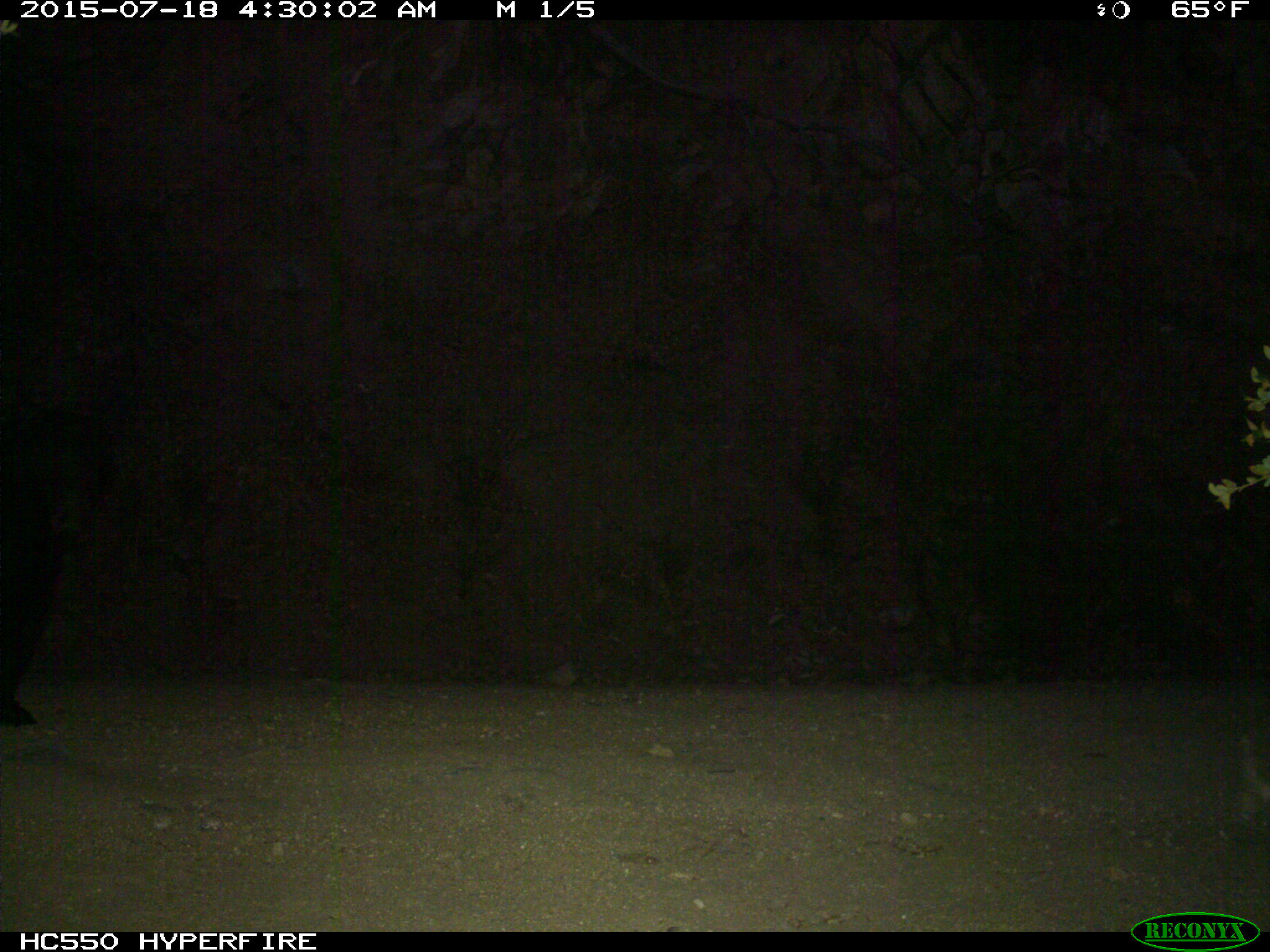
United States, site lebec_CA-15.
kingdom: Animalia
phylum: Chordata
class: Mammalia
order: Carnivora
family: Ursidae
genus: Ursus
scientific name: Ursus americanus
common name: american black bear